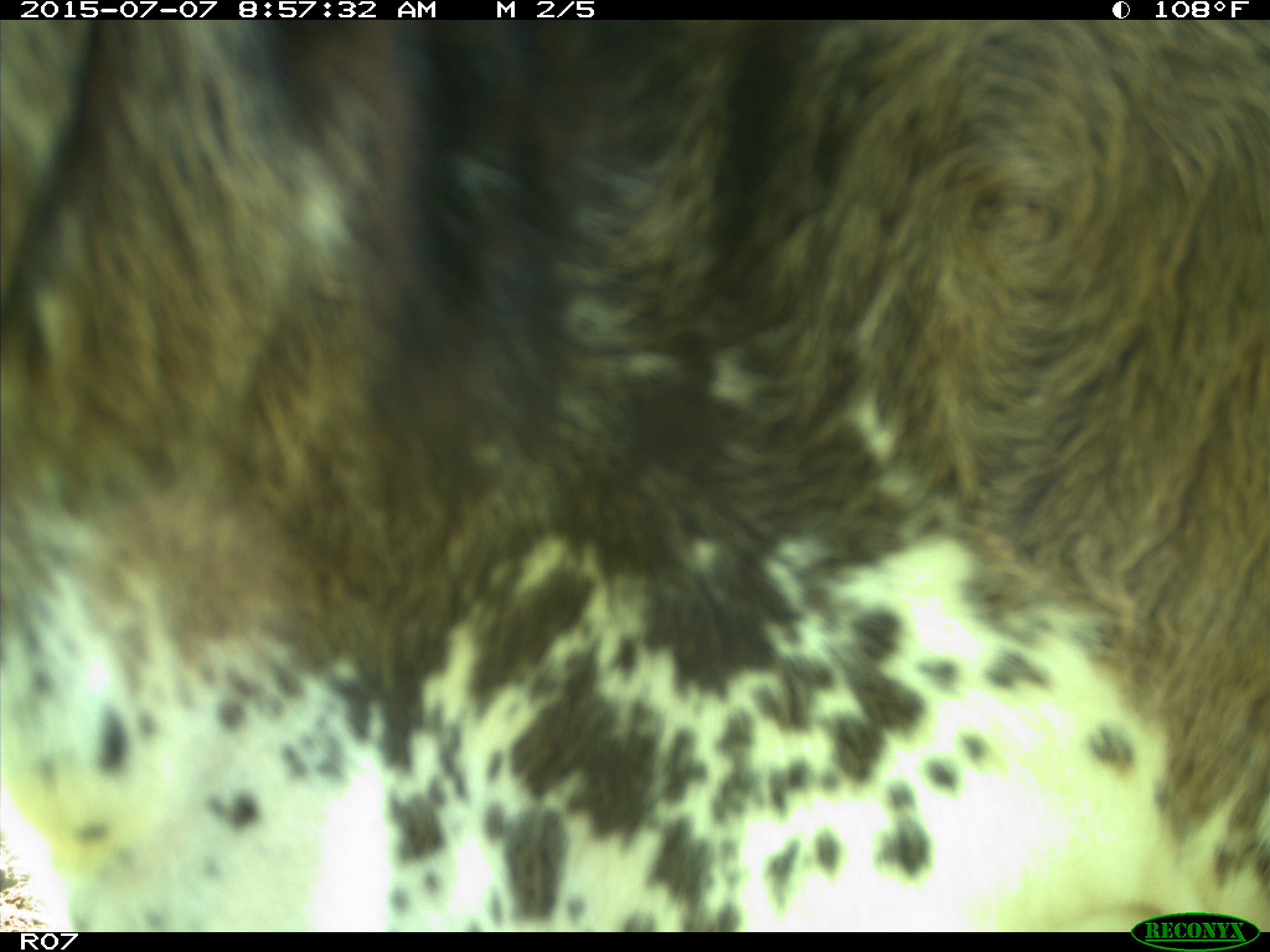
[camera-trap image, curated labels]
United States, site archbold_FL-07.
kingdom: Animalia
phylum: Chordata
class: Mammalia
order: Artiodactyla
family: Bovidae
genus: Bos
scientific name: Bos taurus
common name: domestic cow